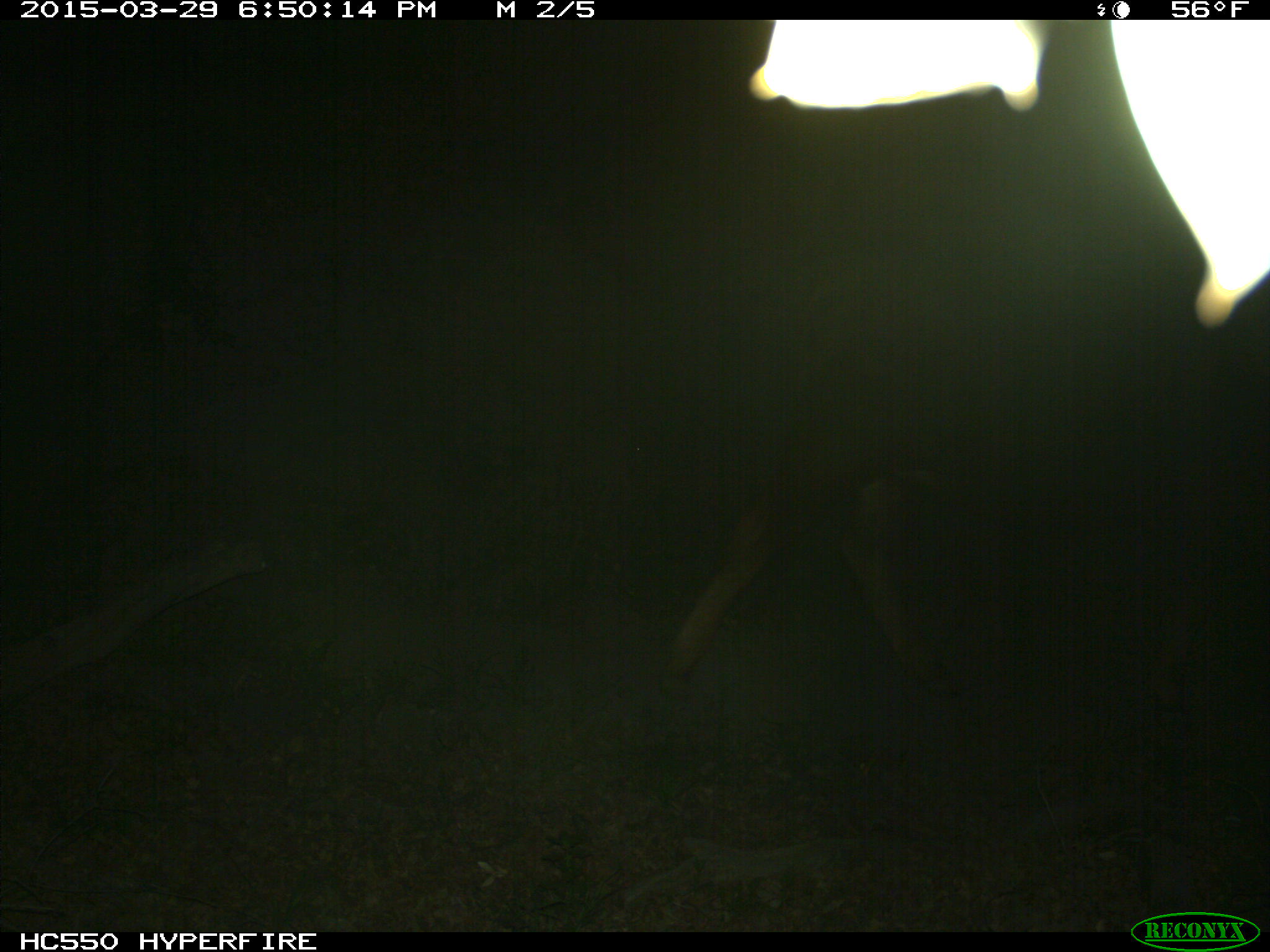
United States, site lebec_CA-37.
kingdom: Animalia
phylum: Chordata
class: Mammalia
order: Artiodactyla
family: Bovidae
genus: Bos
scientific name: Bos taurus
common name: domestic cow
Bos taurus (domestic cow).